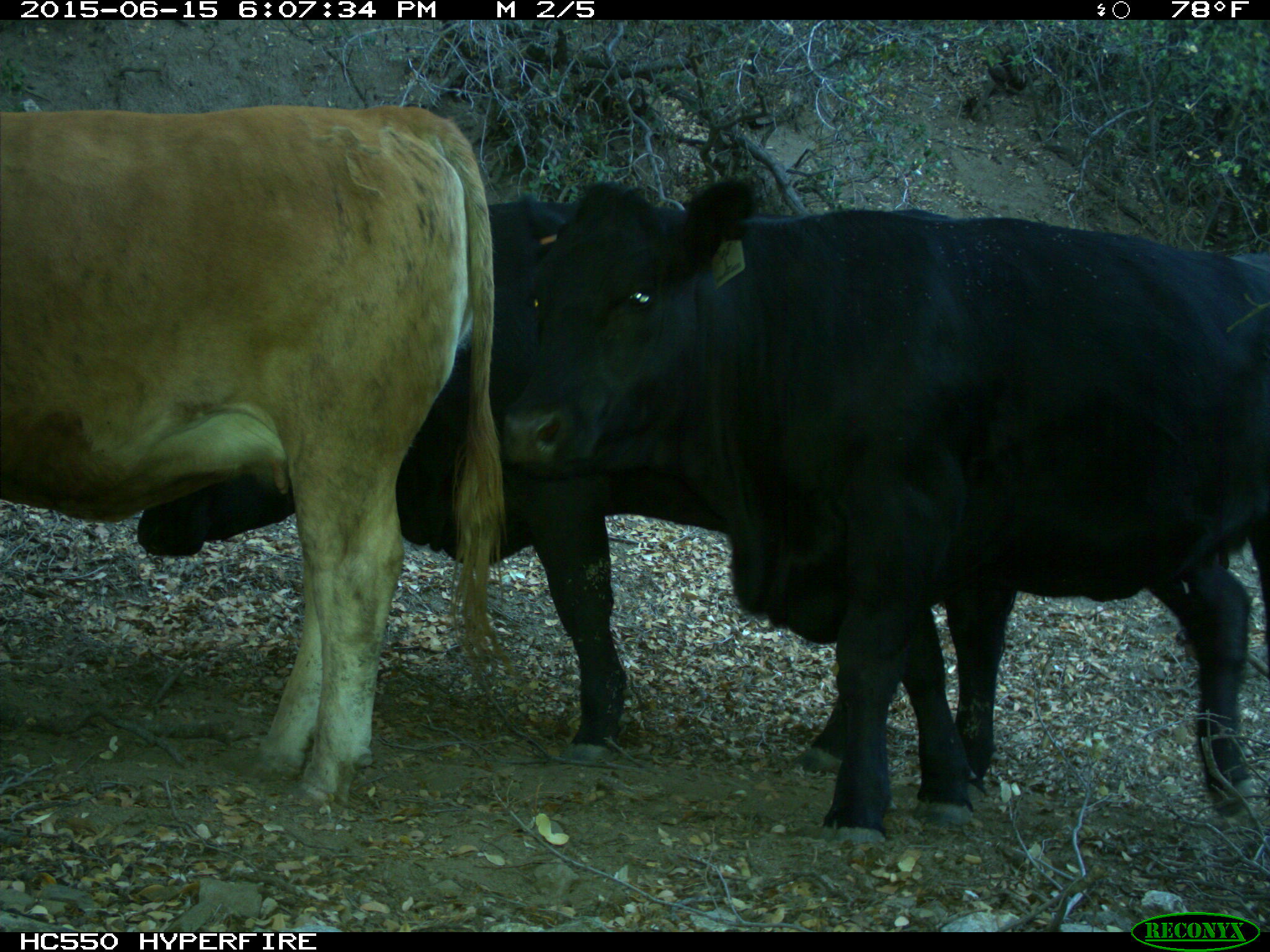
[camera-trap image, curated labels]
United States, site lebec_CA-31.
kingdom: Animalia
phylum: Chordata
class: Mammalia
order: Artiodactyla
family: Bovidae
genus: Bos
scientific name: Bos taurus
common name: domestic cow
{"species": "Bos taurus (domestic cow)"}